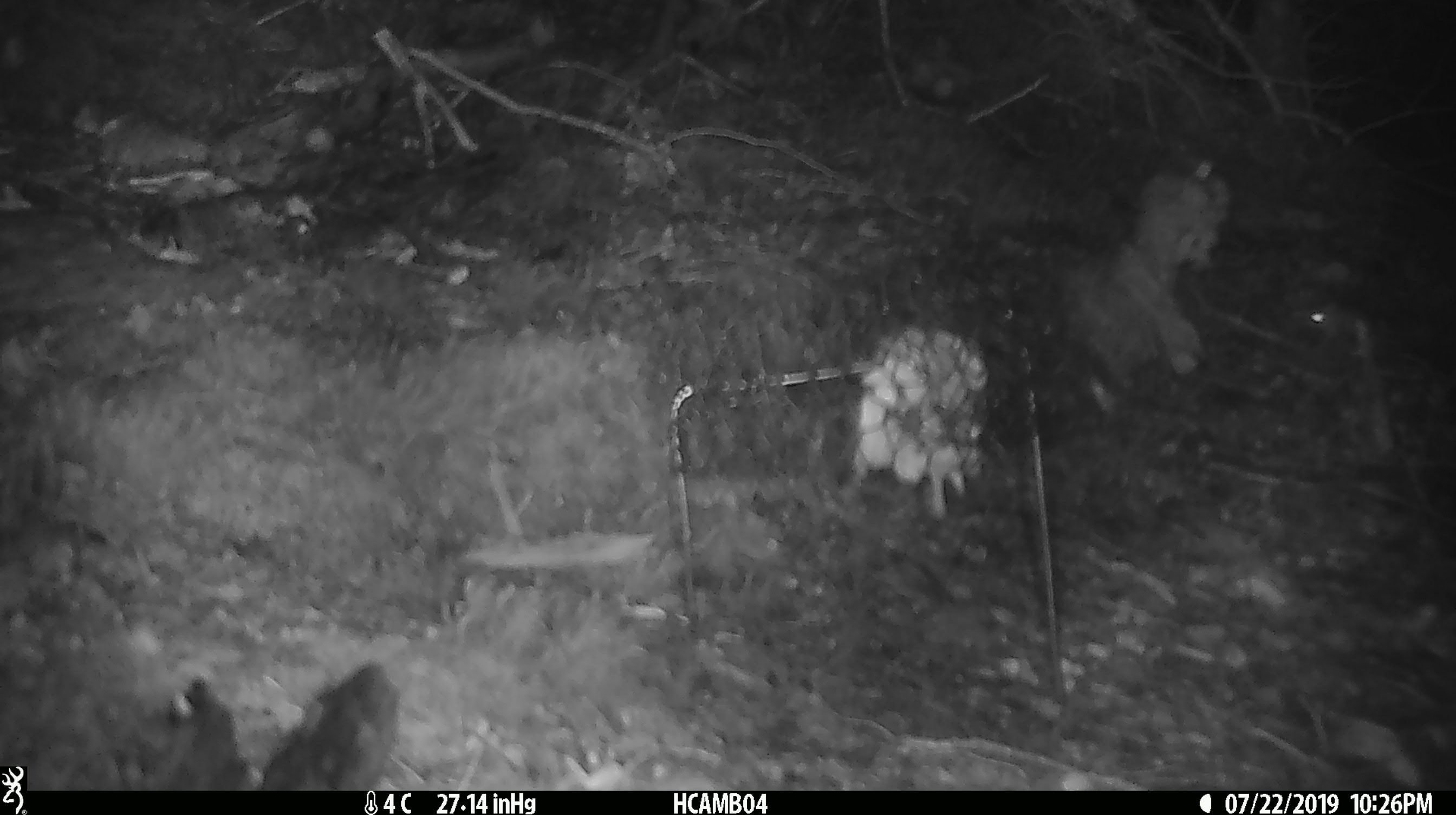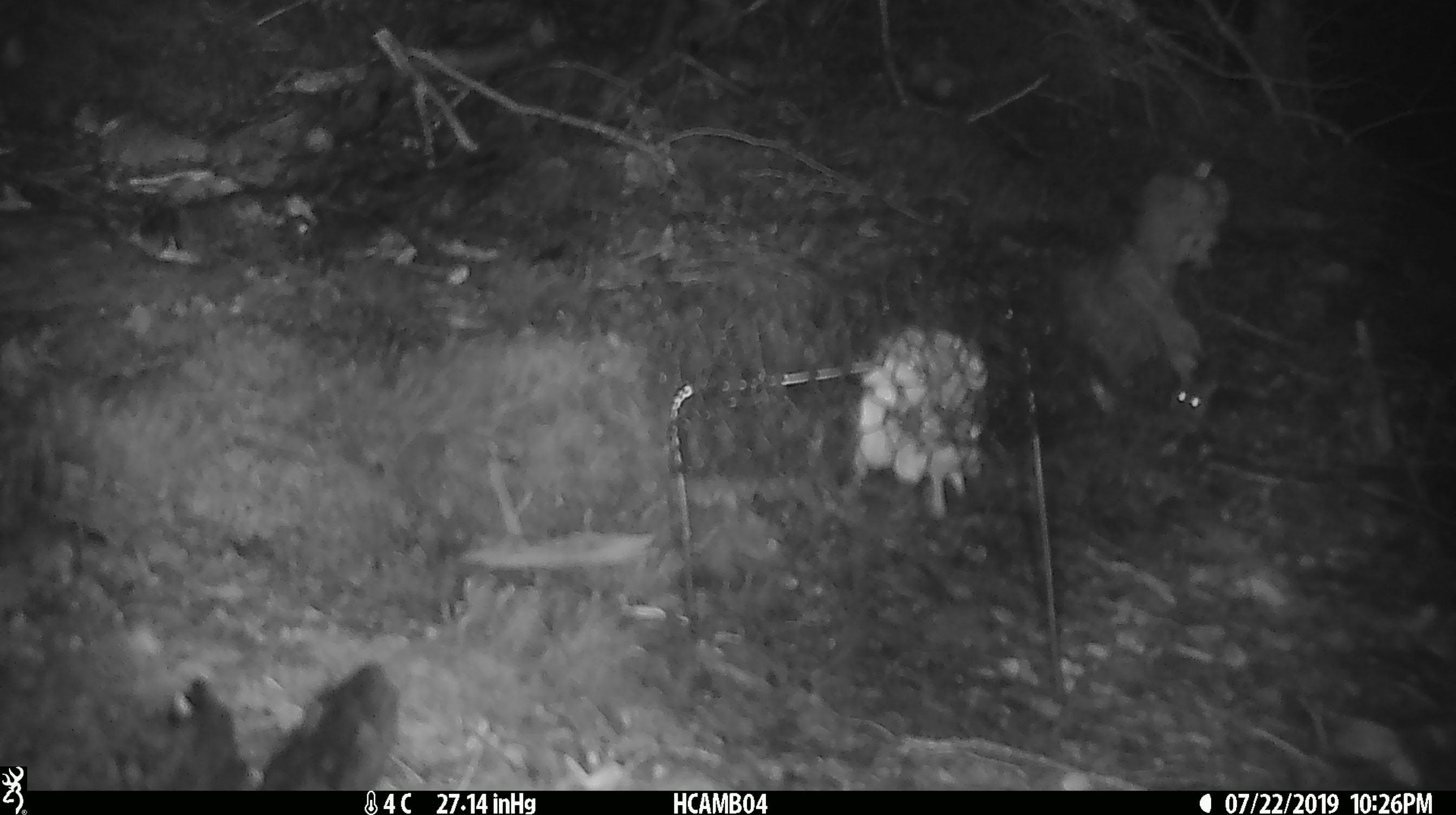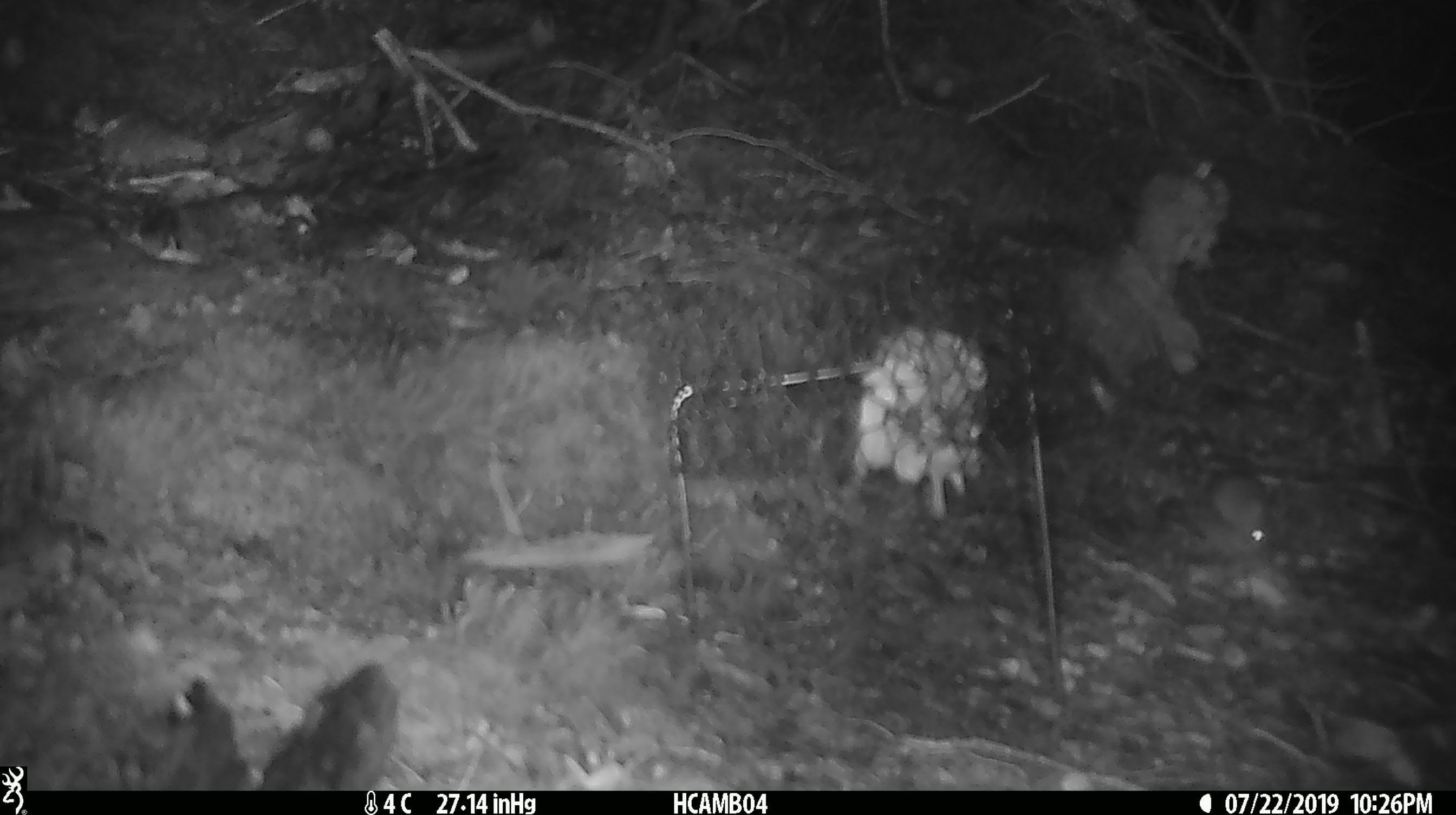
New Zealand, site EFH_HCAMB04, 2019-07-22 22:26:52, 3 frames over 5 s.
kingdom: Animalia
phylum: Chordata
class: Mammalia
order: Rodentia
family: Muridae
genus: Mus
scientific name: Mus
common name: mouse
Mouse (Mus).